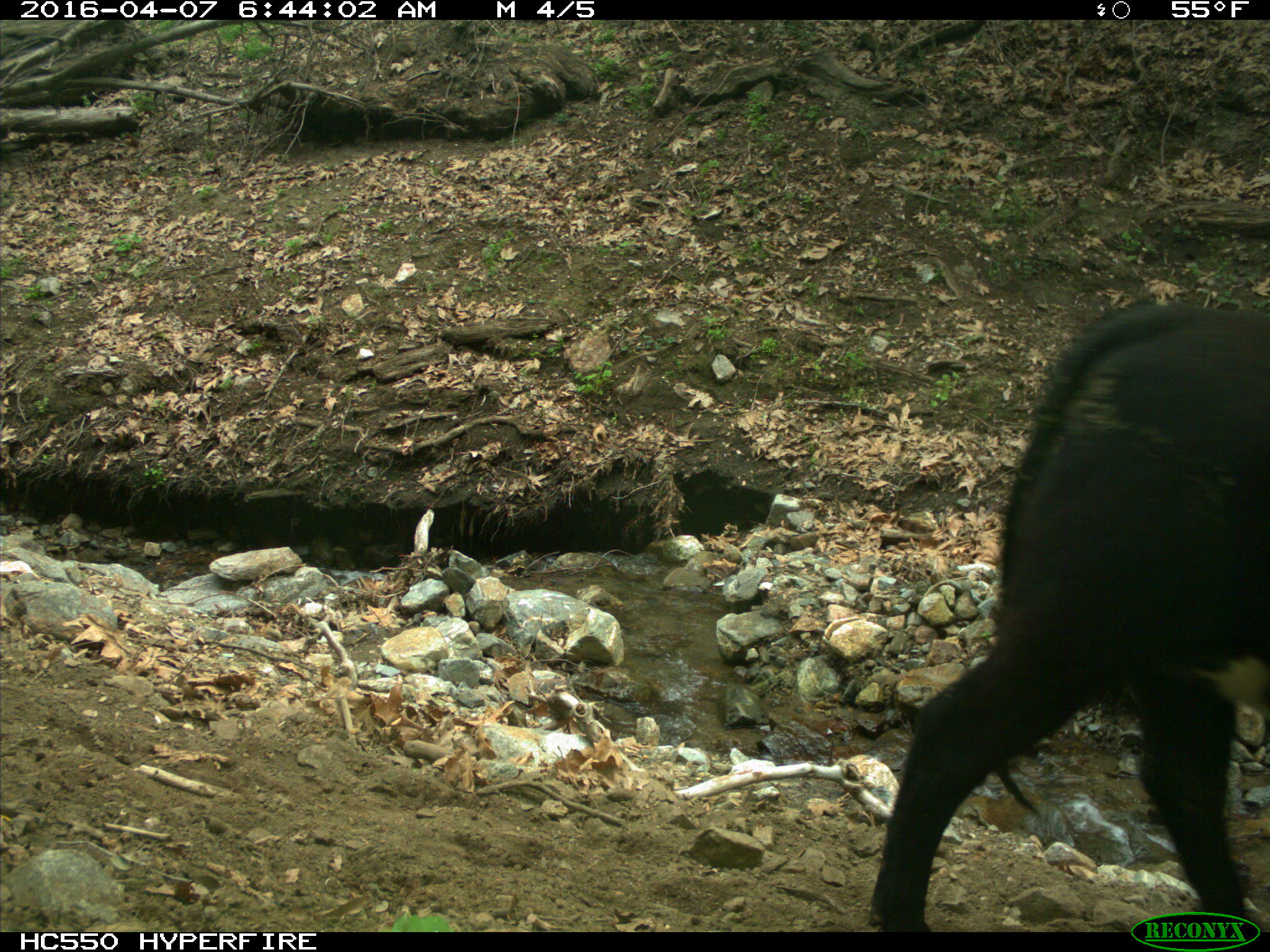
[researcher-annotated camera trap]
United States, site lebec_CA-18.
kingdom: Animalia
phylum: Chordata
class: Mammalia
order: Artiodactyla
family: Bovidae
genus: Bos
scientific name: Bos taurus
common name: domestic cow